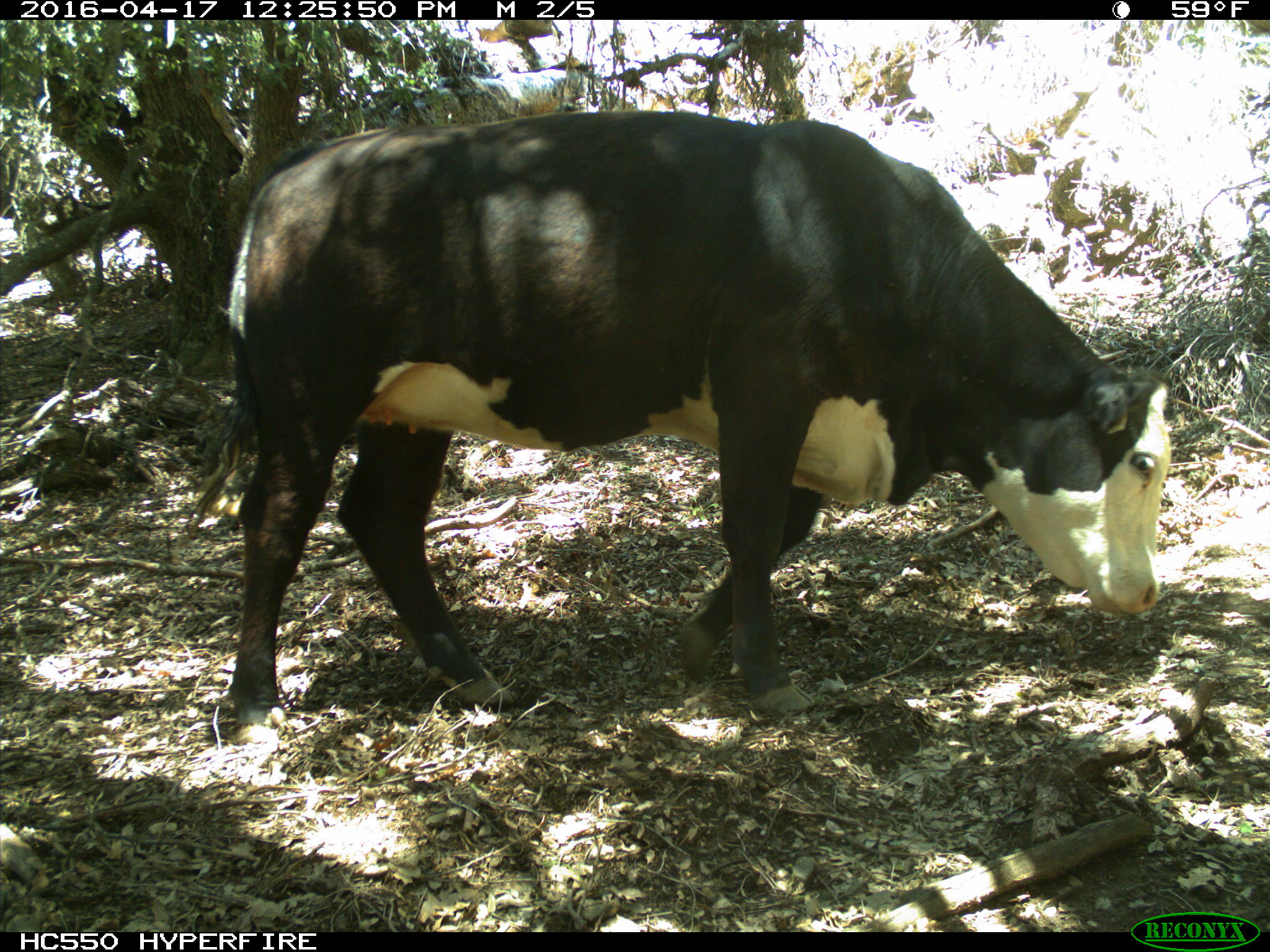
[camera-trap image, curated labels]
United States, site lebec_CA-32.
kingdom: Animalia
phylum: Chordata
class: Mammalia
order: Artiodactyla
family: Bovidae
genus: Bos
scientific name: Bos taurus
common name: domestic cow